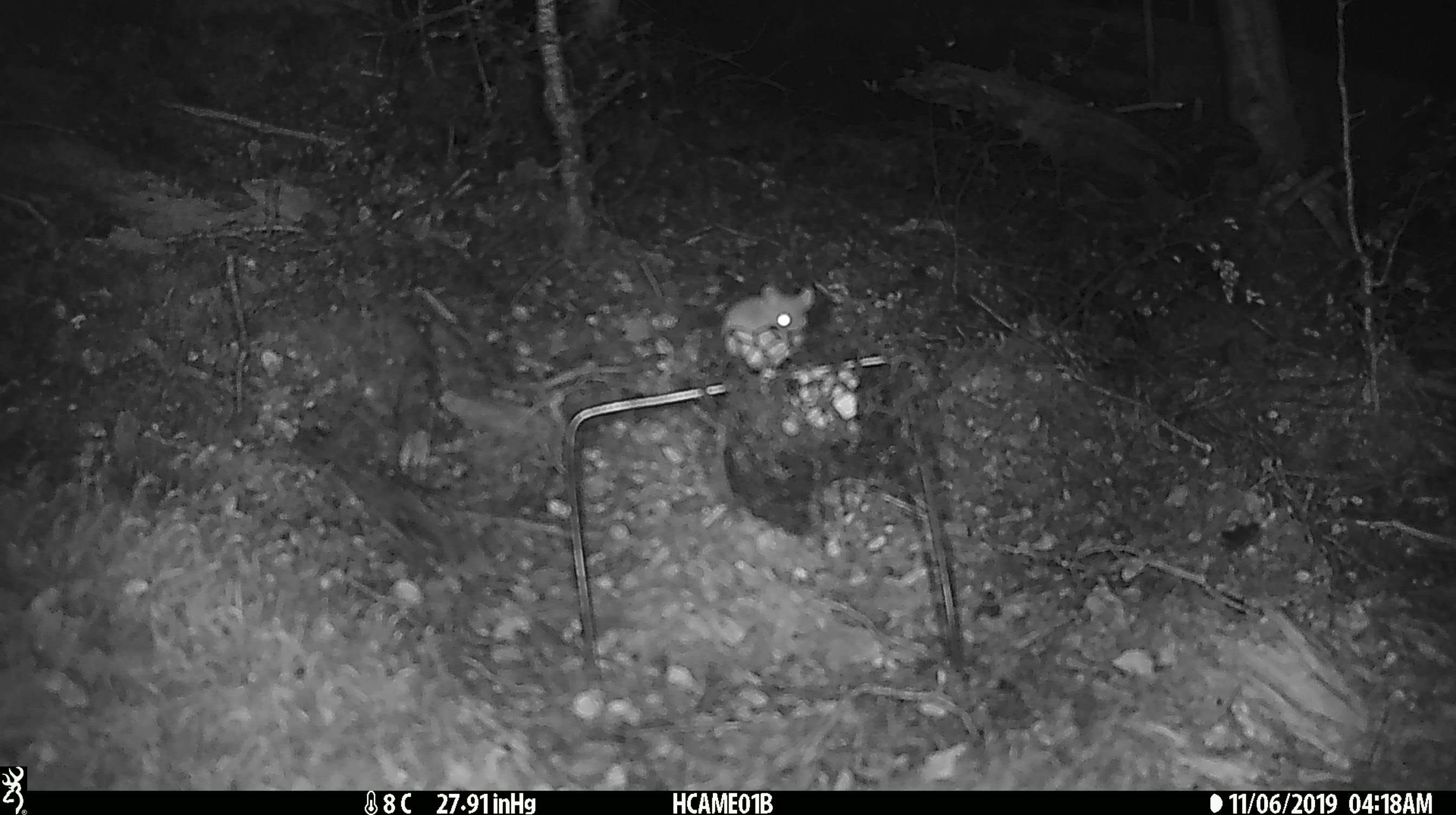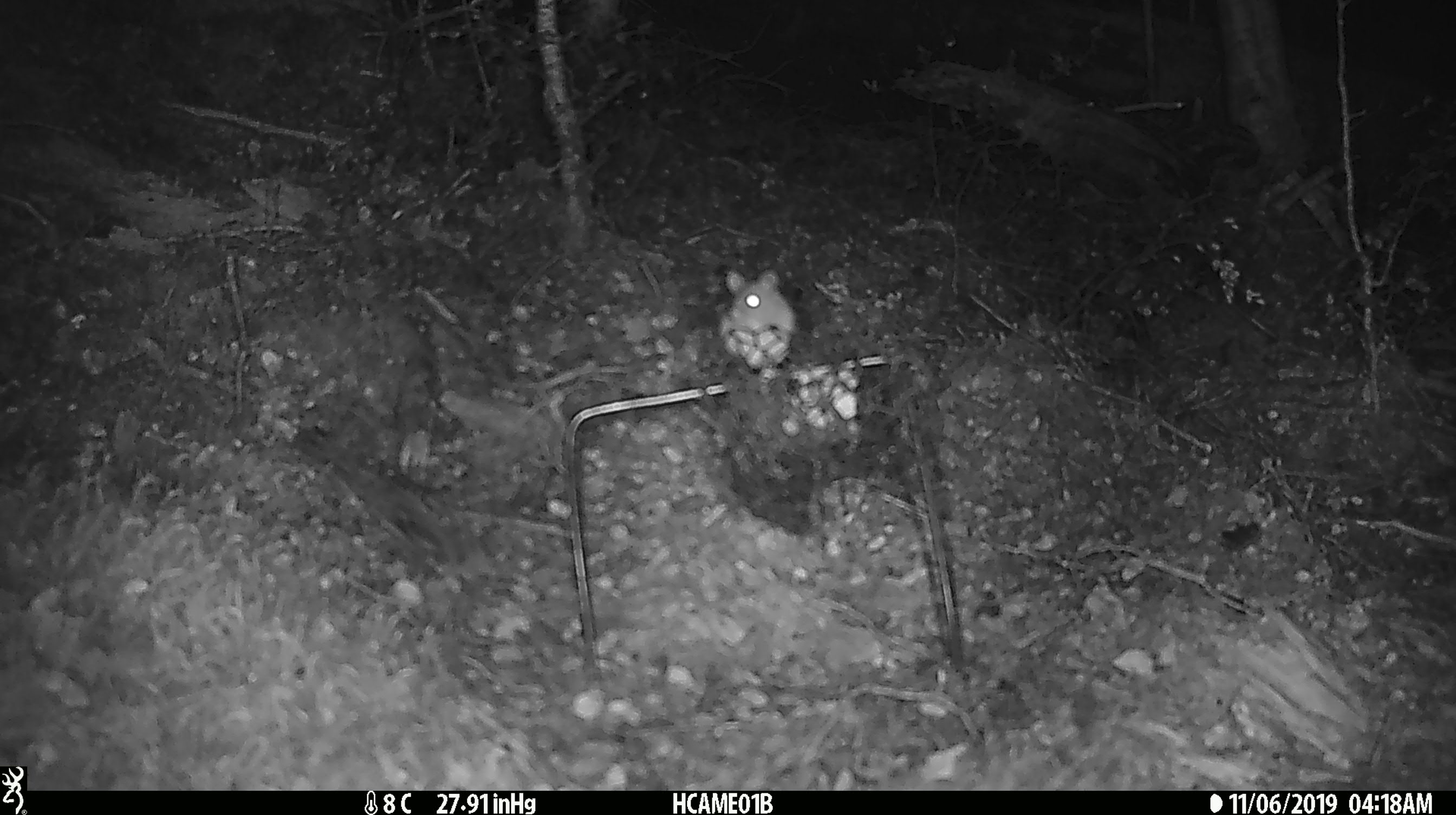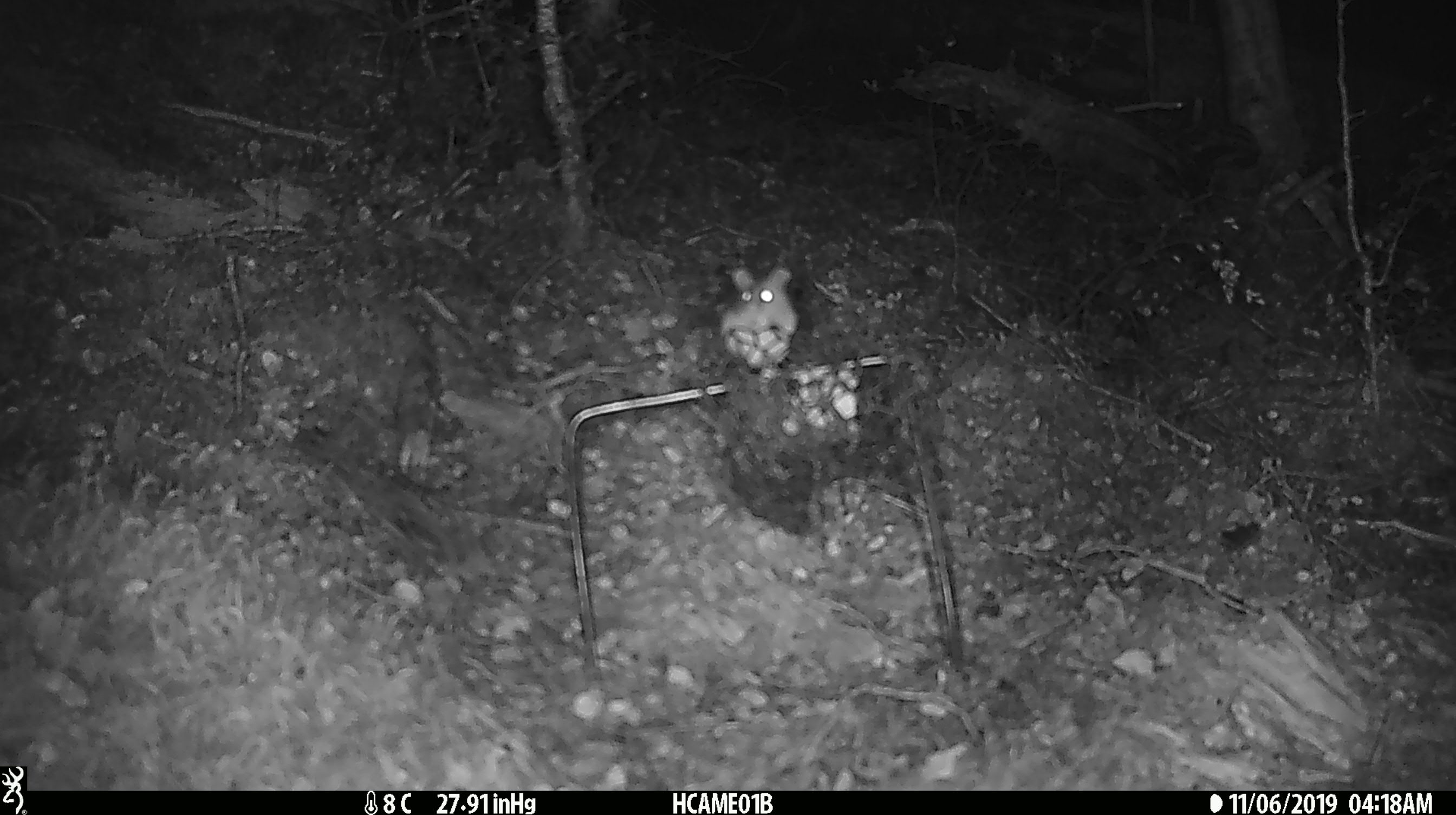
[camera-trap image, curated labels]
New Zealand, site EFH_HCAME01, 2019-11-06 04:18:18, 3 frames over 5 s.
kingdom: Animalia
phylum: Chordata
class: Mammalia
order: Rodentia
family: Muridae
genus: Mus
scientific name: Mus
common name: mouse